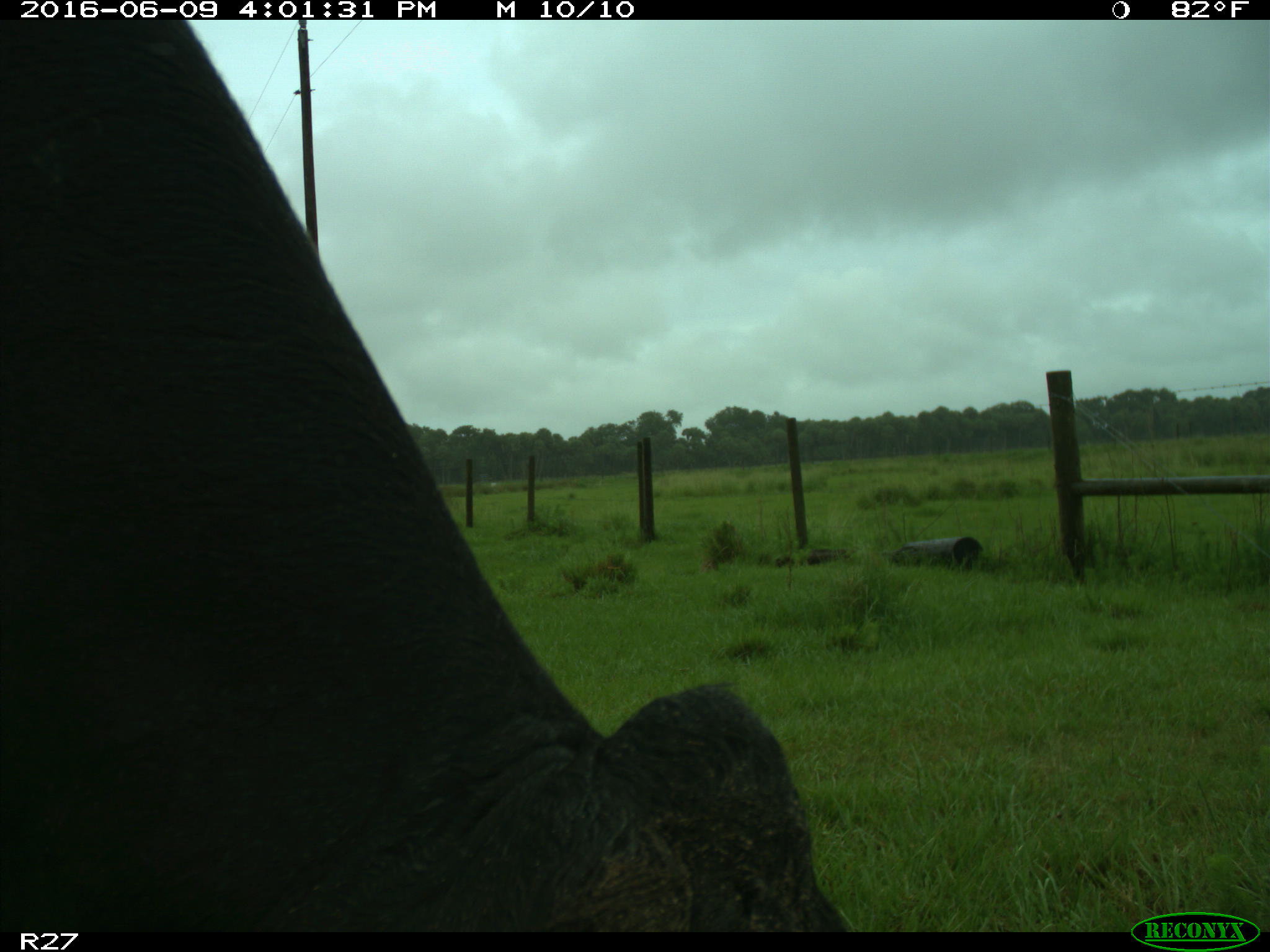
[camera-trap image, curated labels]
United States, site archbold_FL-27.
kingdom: Animalia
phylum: Chordata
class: Mammalia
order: Artiodactyla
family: Bovidae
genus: Bos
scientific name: Bos taurus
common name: domestic cow